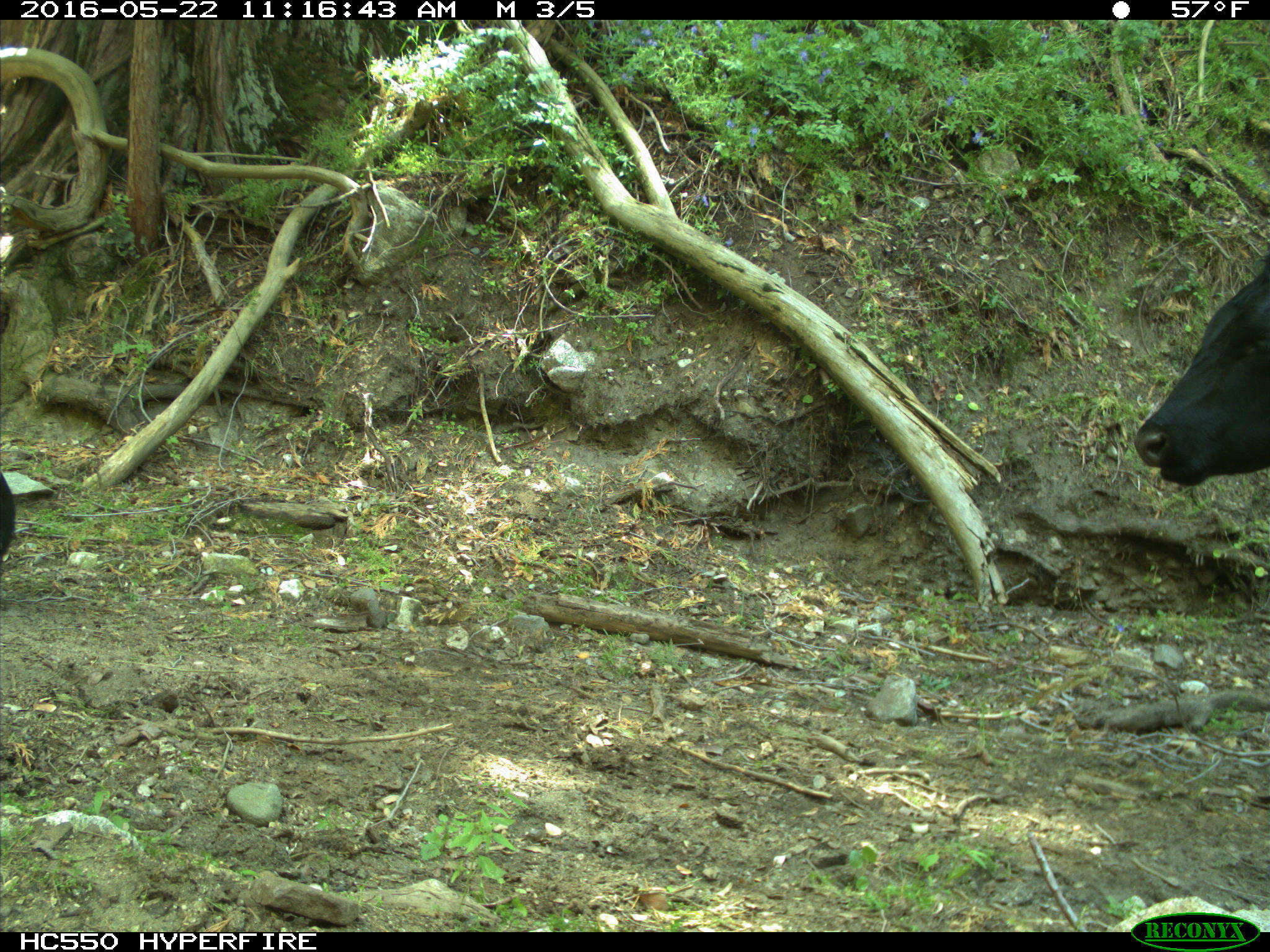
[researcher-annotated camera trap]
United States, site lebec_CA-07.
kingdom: Animalia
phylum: Chordata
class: Mammalia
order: Artiodactyla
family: Bovidae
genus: Bos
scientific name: Bos taurus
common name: domestic cow